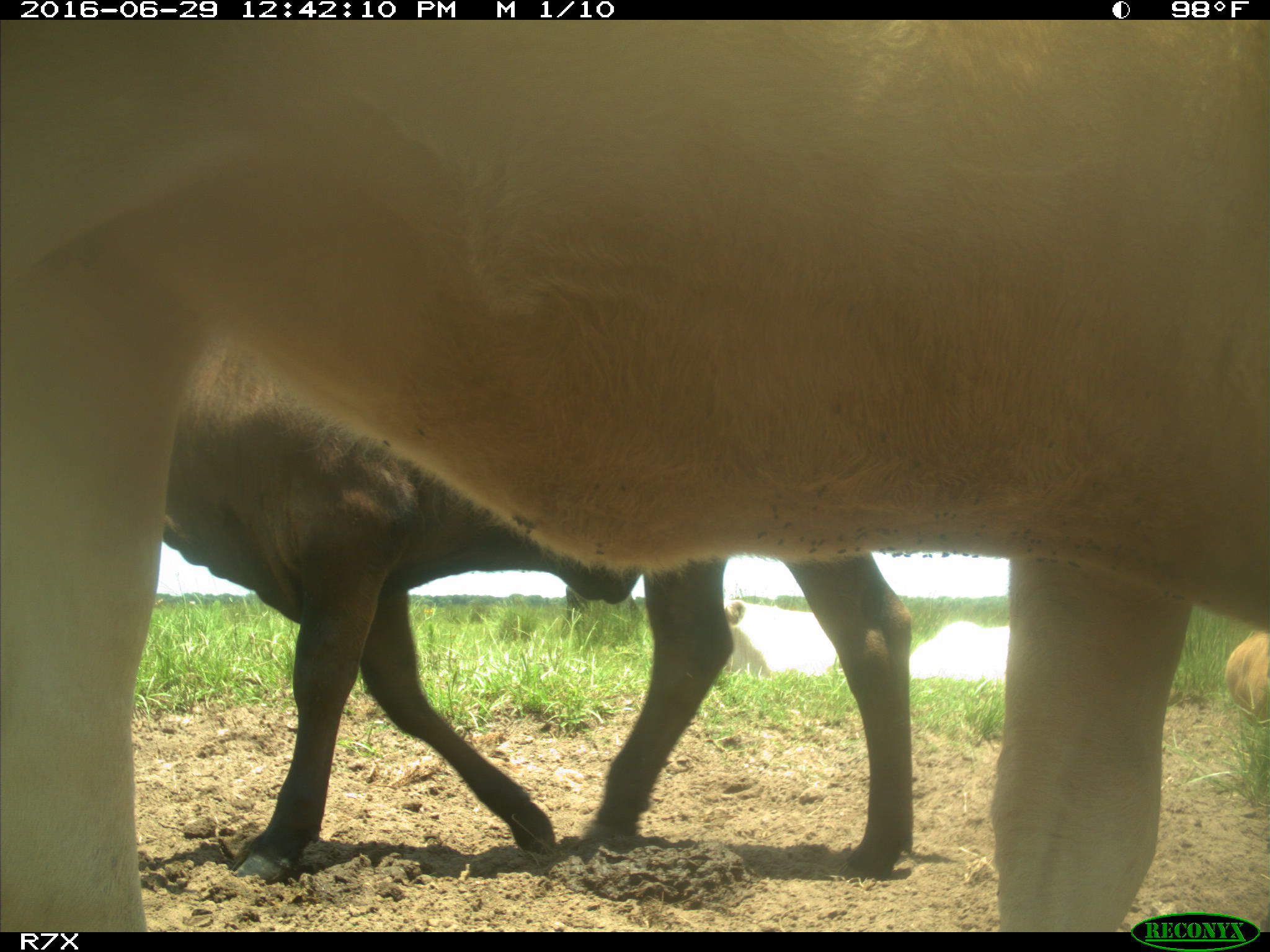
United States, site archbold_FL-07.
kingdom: Animalia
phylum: Chordata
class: Mammalia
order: Artiodactyla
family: Bovidae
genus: Bos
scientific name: Bos taurus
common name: domestic cow